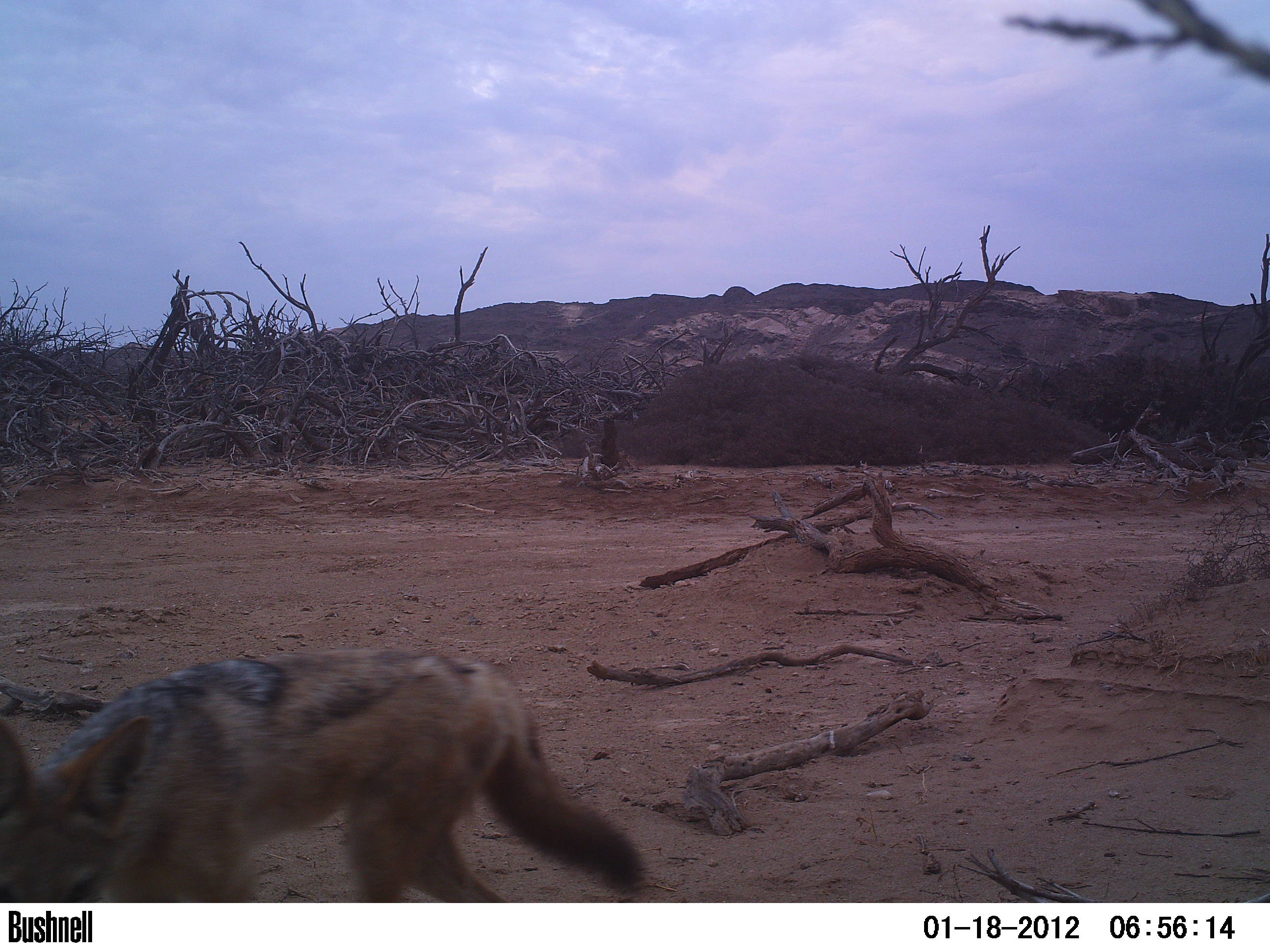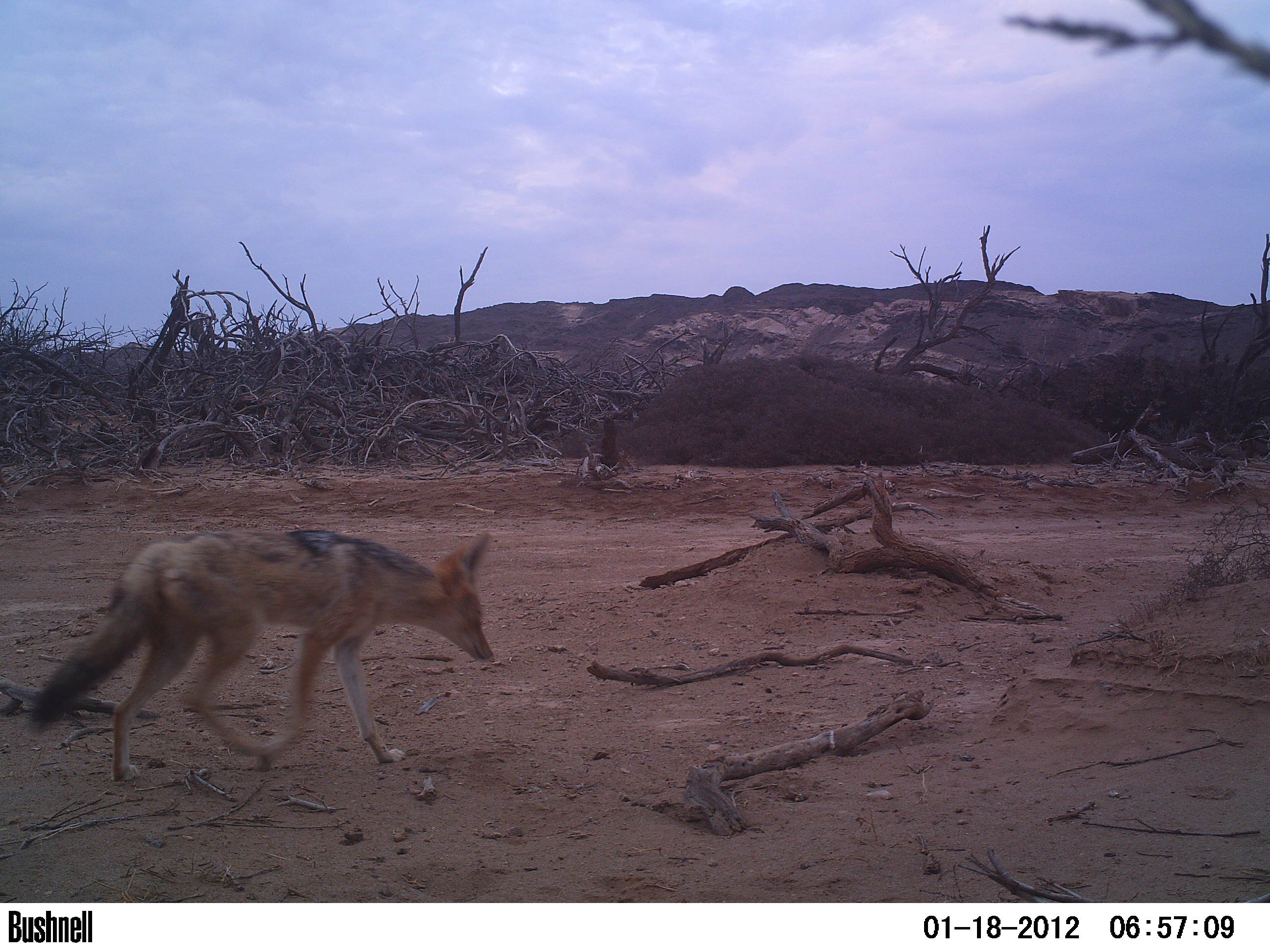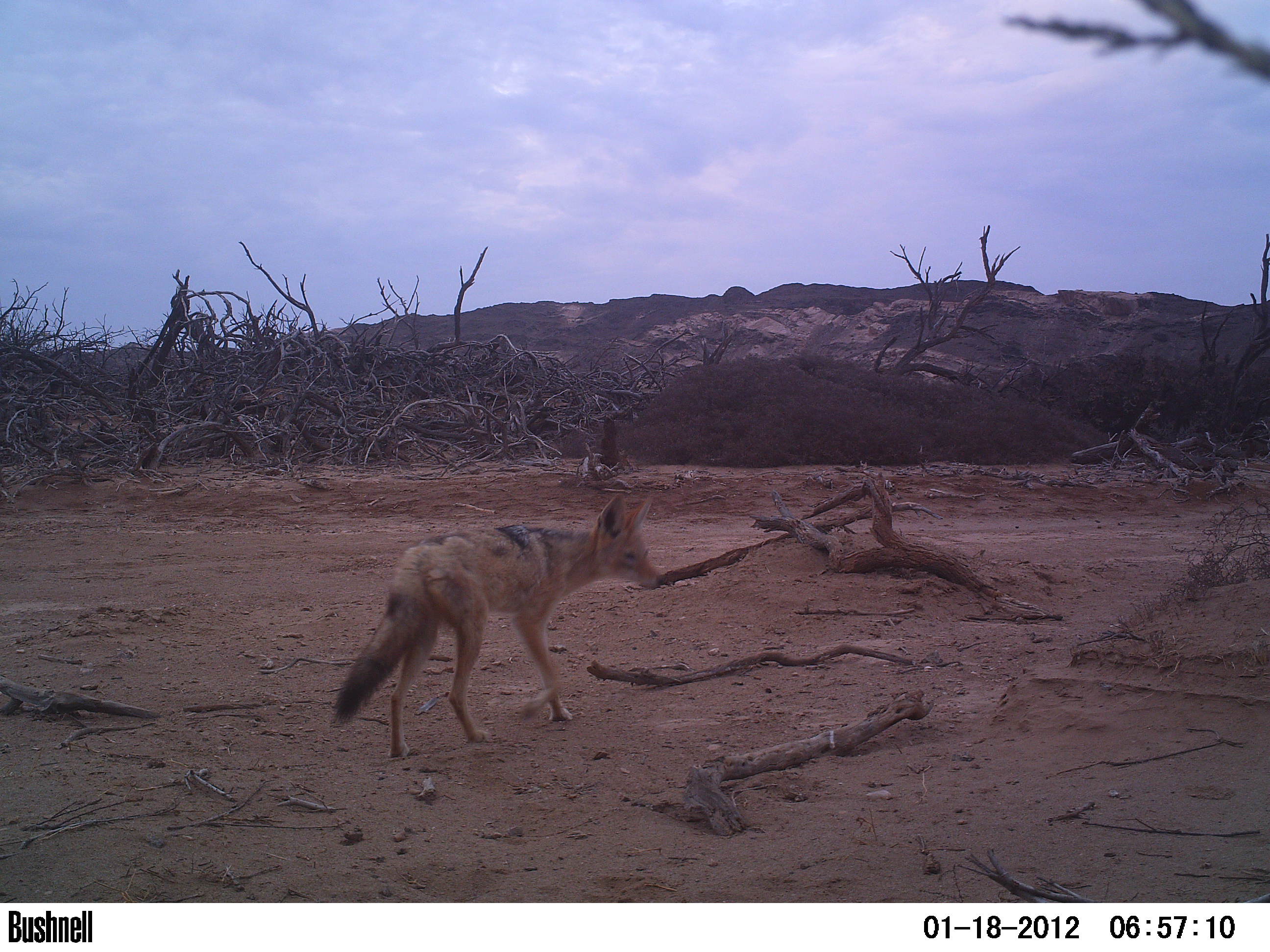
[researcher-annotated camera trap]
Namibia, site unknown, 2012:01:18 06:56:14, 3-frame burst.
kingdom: Animalia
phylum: Chordata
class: Mammalia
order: Carnivora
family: Canidae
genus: Lupulella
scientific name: Lupulella mesomelas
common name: black-backed jackal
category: canis mesomelas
Canis mesomelas (black-backed jackal) (Lupulella mesomelas).